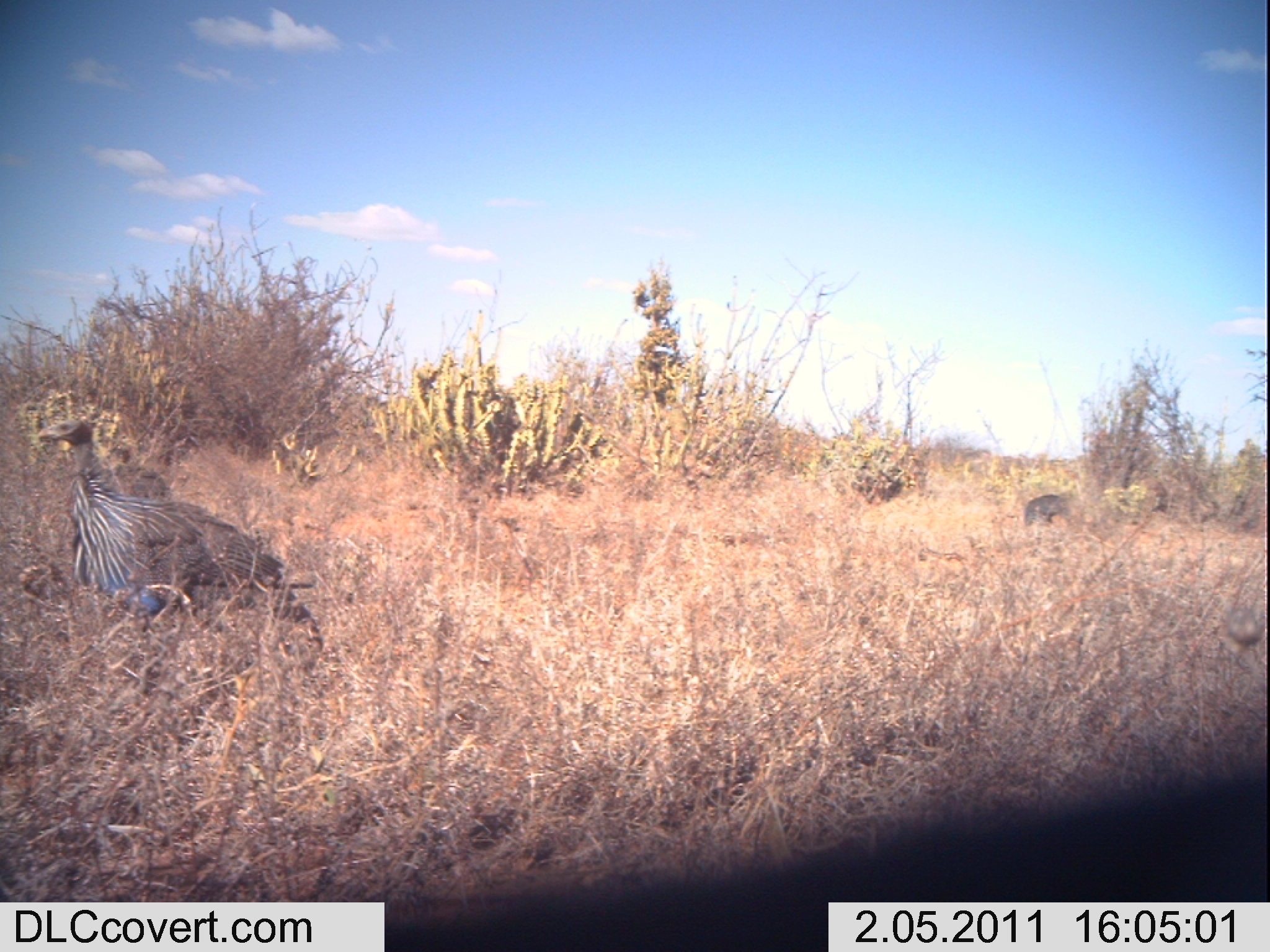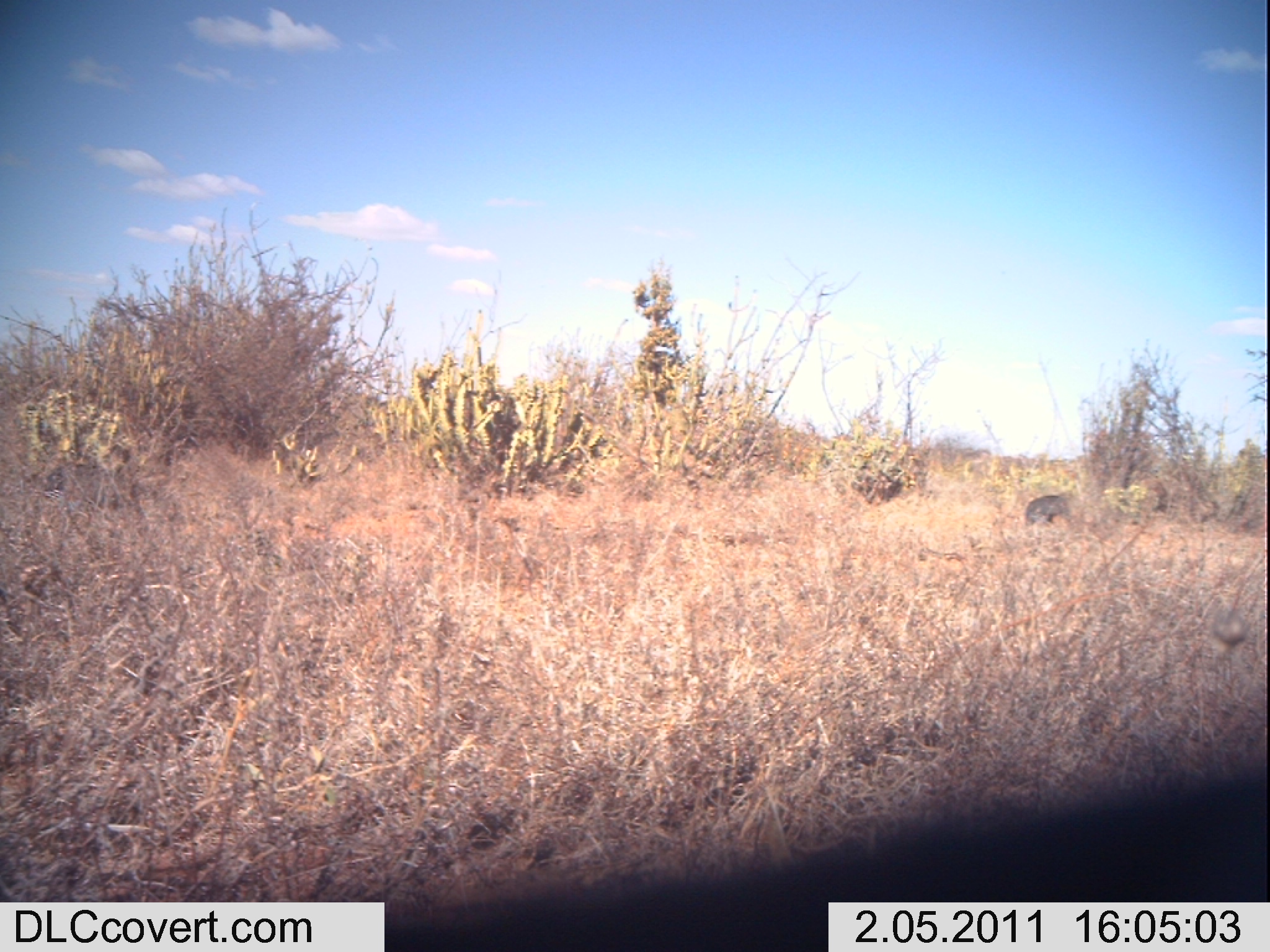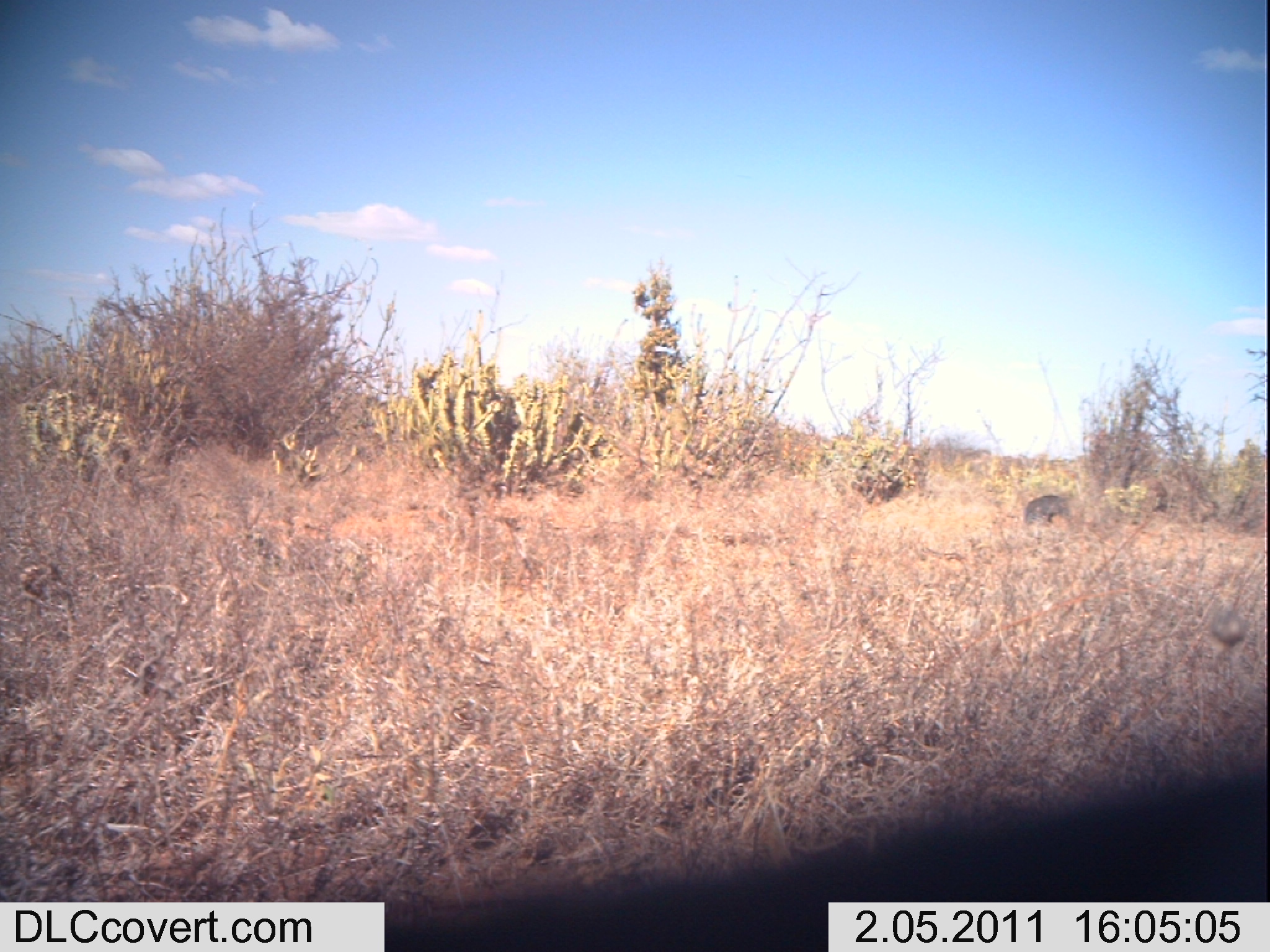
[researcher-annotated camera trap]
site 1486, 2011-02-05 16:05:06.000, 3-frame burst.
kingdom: Animalia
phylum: Chordata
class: Aves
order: Galliformes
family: Numididae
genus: Acryllium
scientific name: Acryllium vulturinum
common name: vulturine guineafowl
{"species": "Acryllium vulturinum (vulturine guineafowl)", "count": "4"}